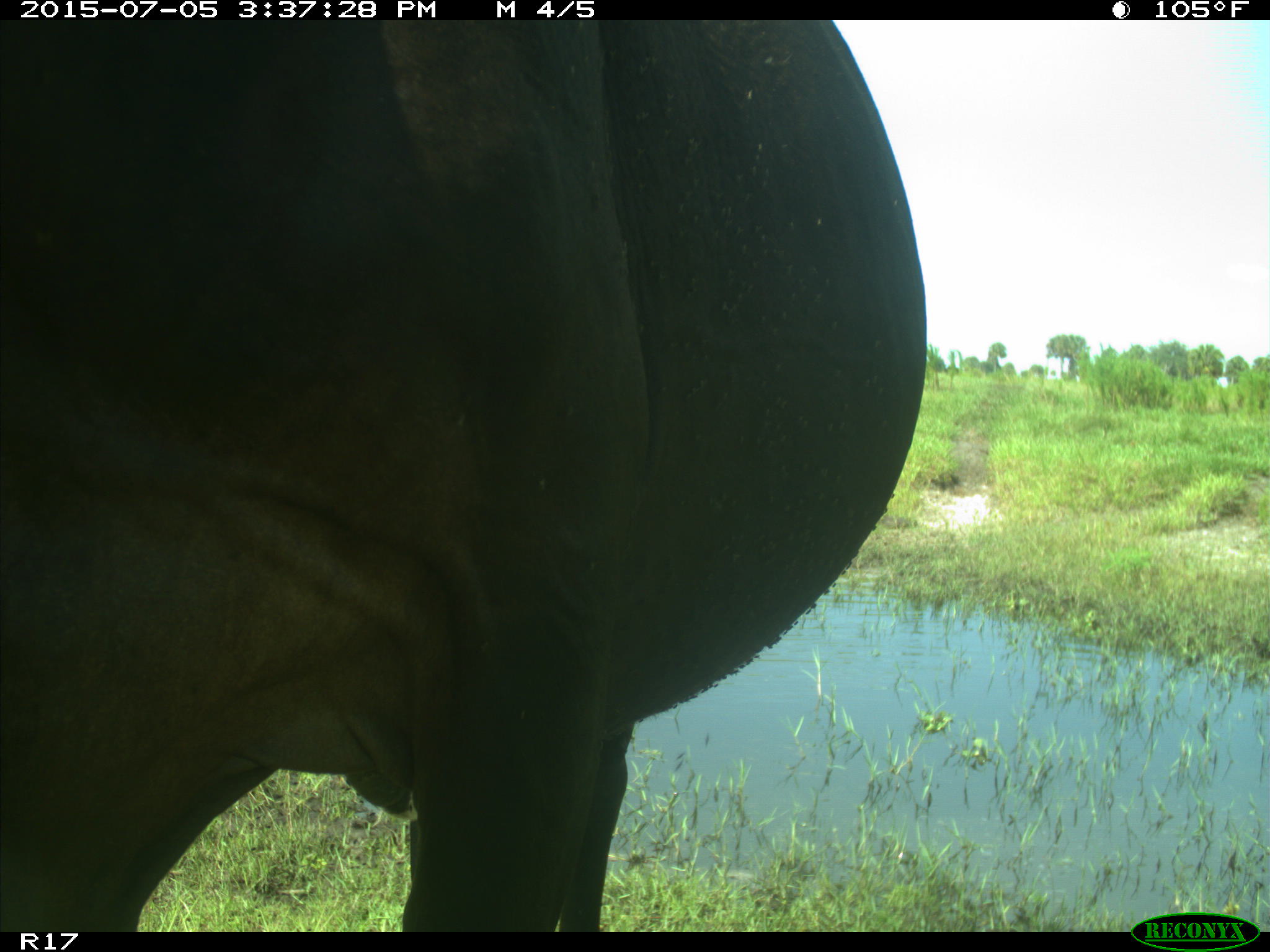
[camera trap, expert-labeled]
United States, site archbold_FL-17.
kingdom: Animalia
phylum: Chordata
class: Mammalia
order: Artiodactyla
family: Bovidae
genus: Bos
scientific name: Bos taurus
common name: domestic cow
Bos taurus (domestic cow).